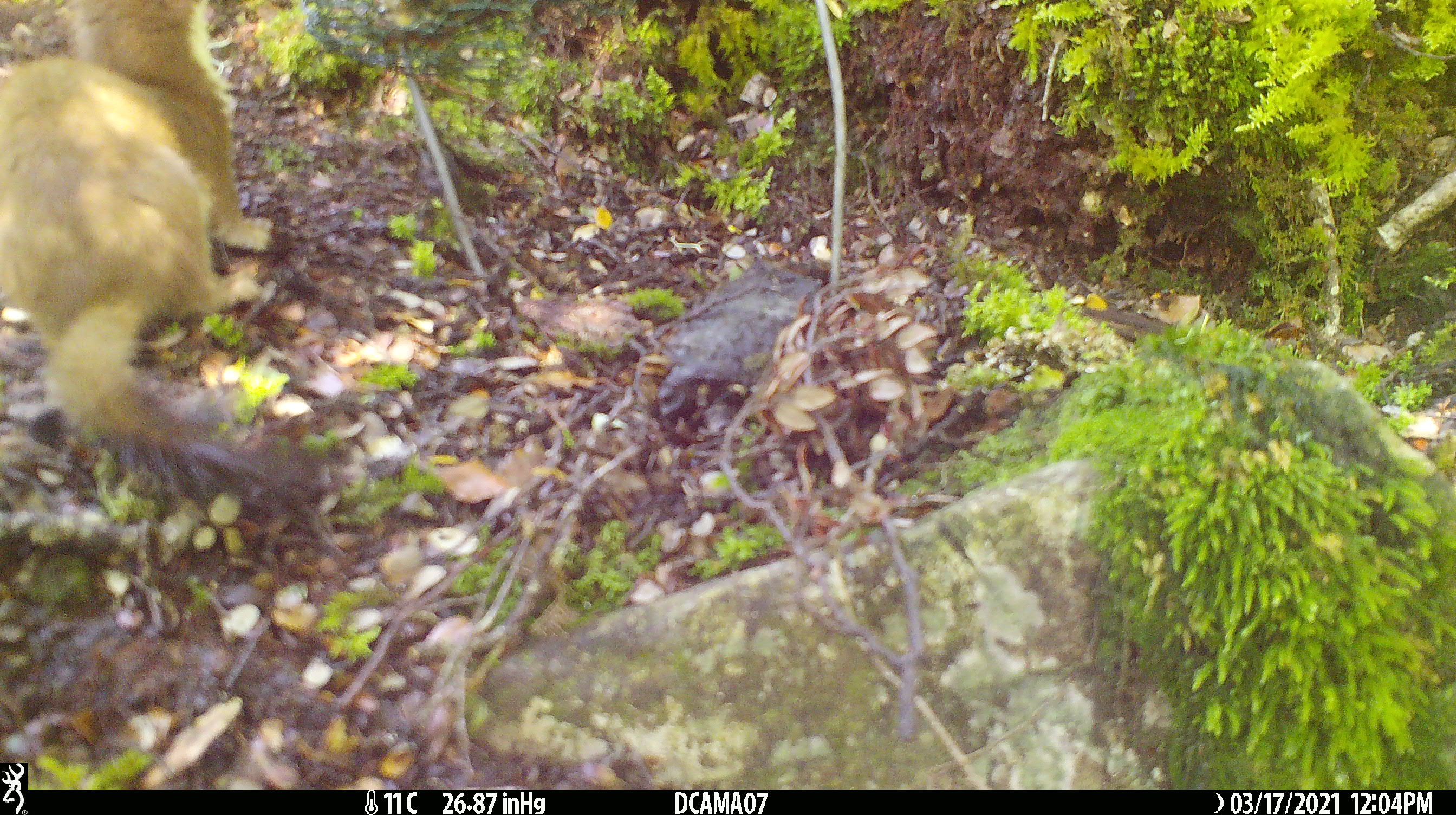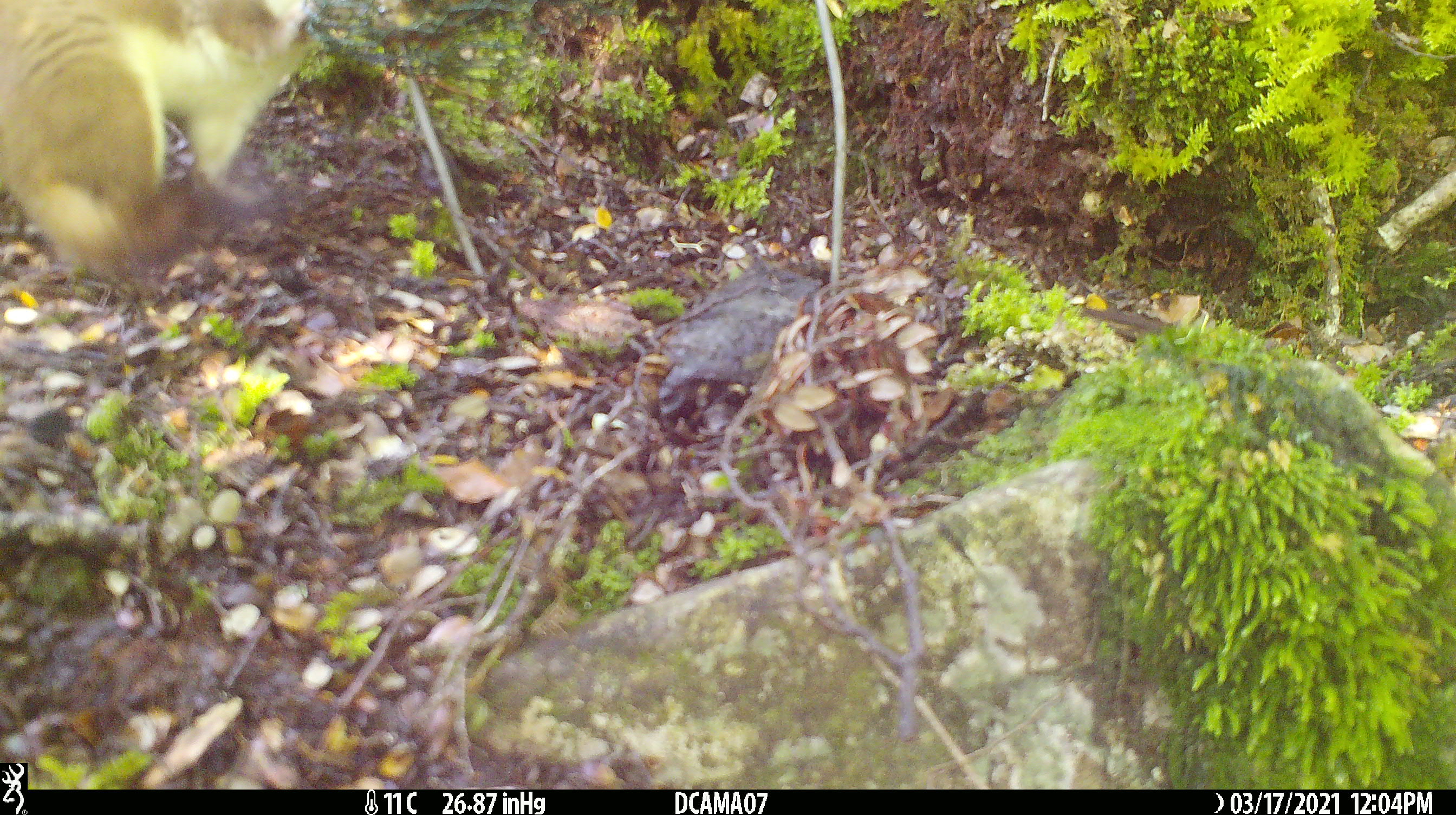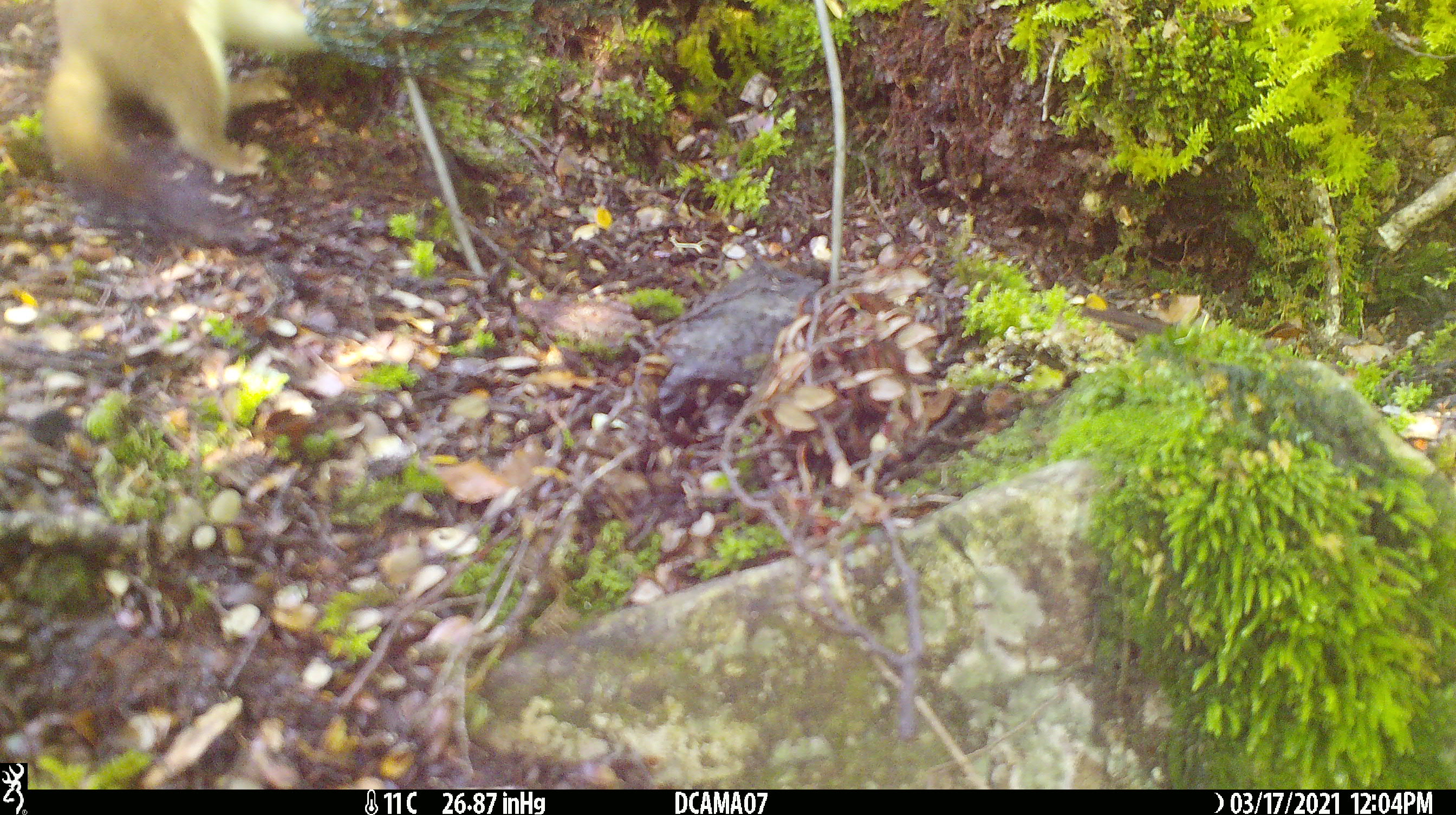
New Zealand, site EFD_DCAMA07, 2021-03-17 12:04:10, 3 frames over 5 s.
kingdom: Animalia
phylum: Chordata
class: Mammalia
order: Carnivora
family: Mustelidae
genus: Mustela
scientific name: Mustela erminea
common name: stoat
Stoat (Mustela erminea).